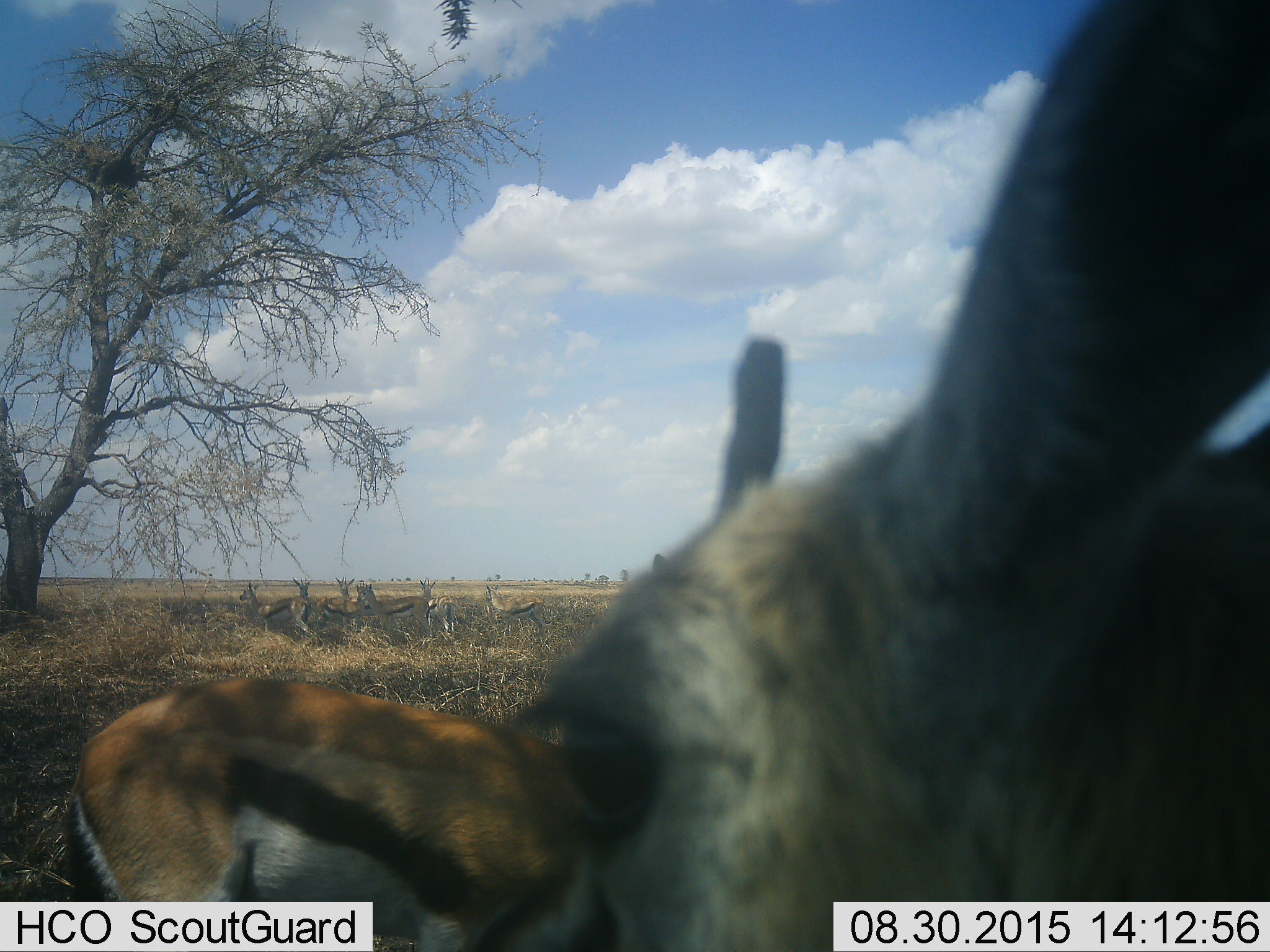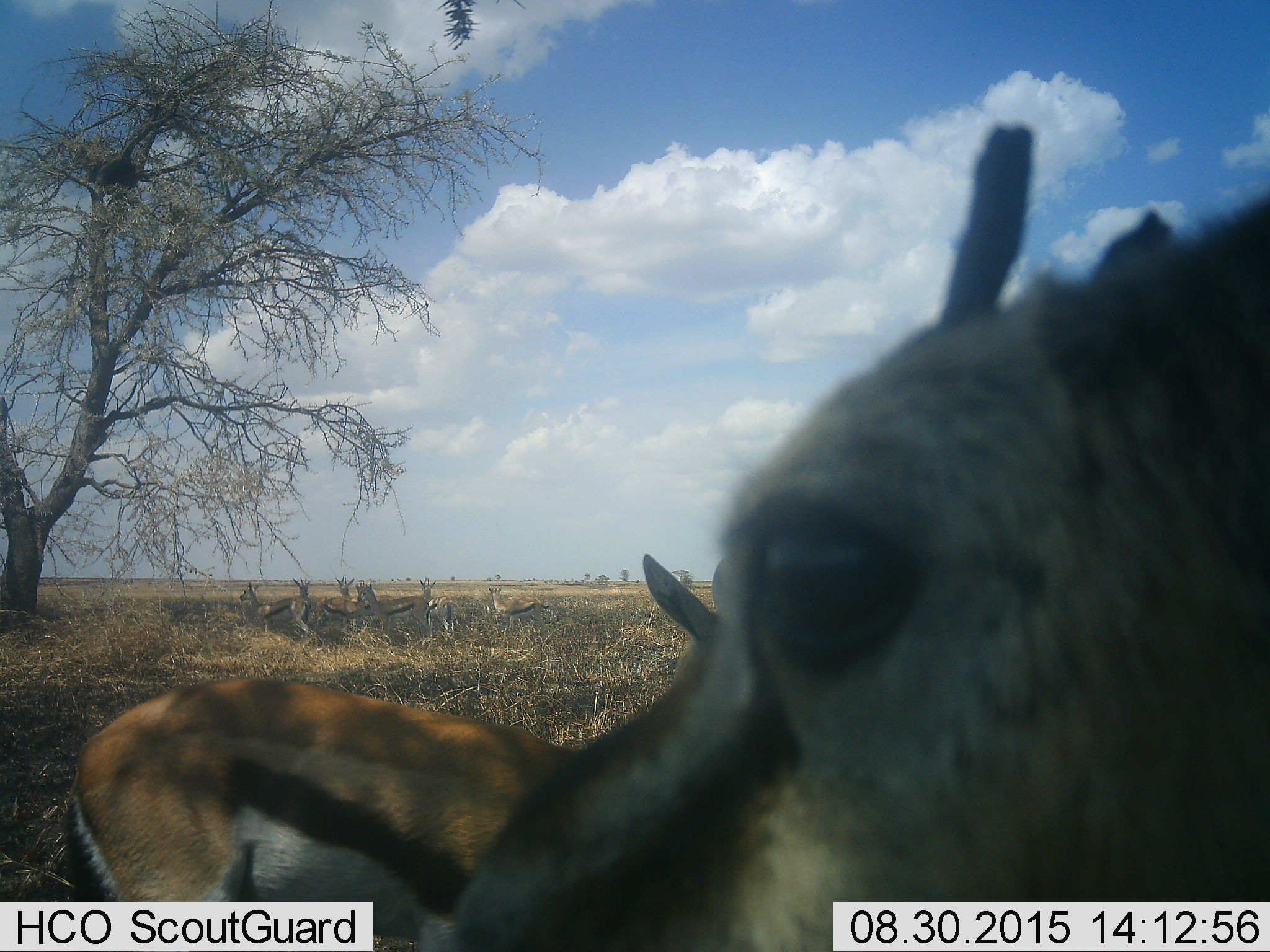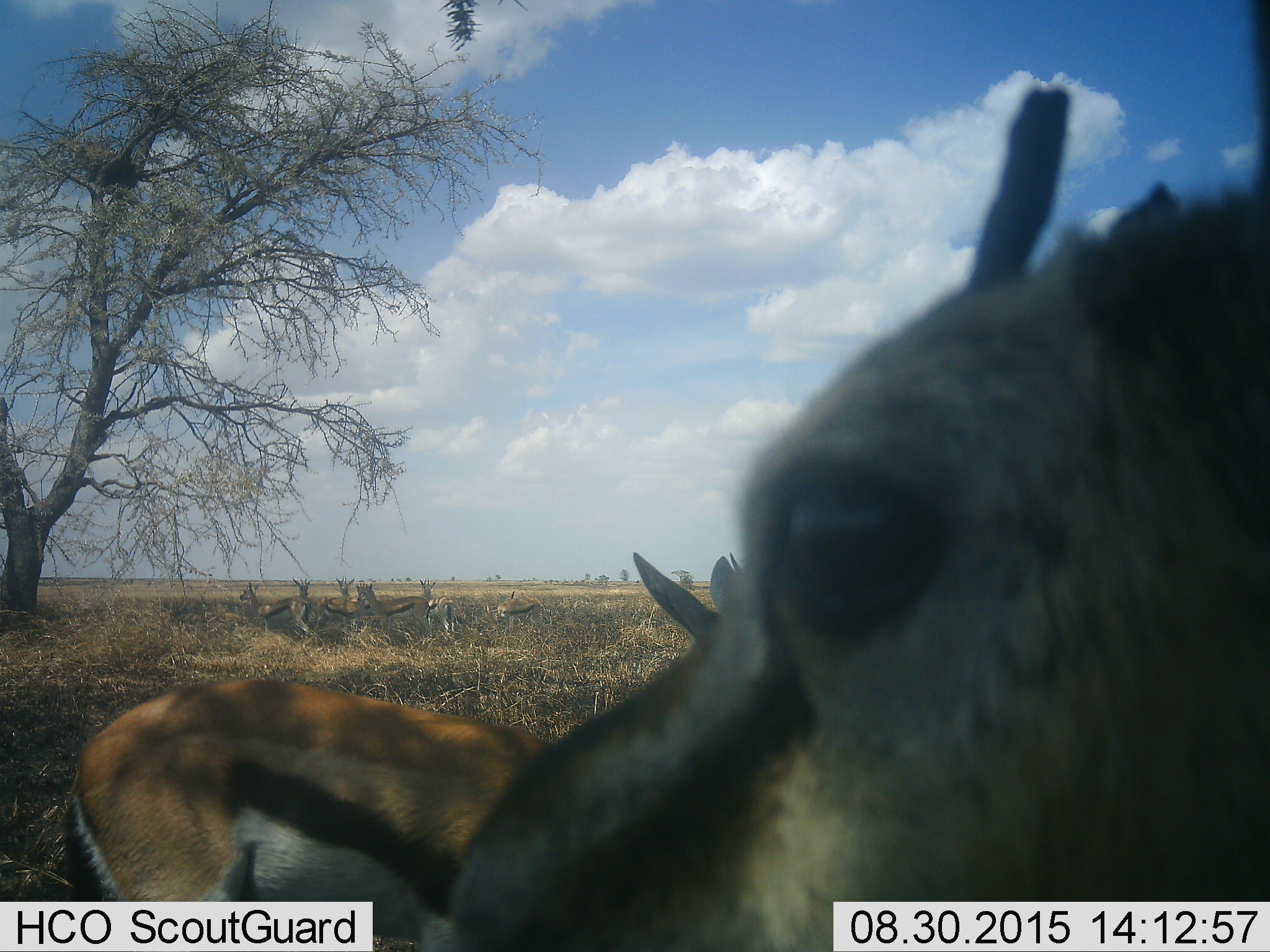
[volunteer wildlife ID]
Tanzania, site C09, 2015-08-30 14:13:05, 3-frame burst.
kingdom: Animalia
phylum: Chordata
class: Mammalia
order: Artiodactyla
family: Bovidae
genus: Eudorcas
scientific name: Eudorcas thomsonii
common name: thomson's gazelle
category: gazellethomsons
Gazellethomsons (thomson's gazelle) (Eudorcas thomsonii), count 9. Behavior (volunteer vote fractions): standing 92%, resting 31%, moving 31%, interacting 23%. Young present (vote fraction): 8%. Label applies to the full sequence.